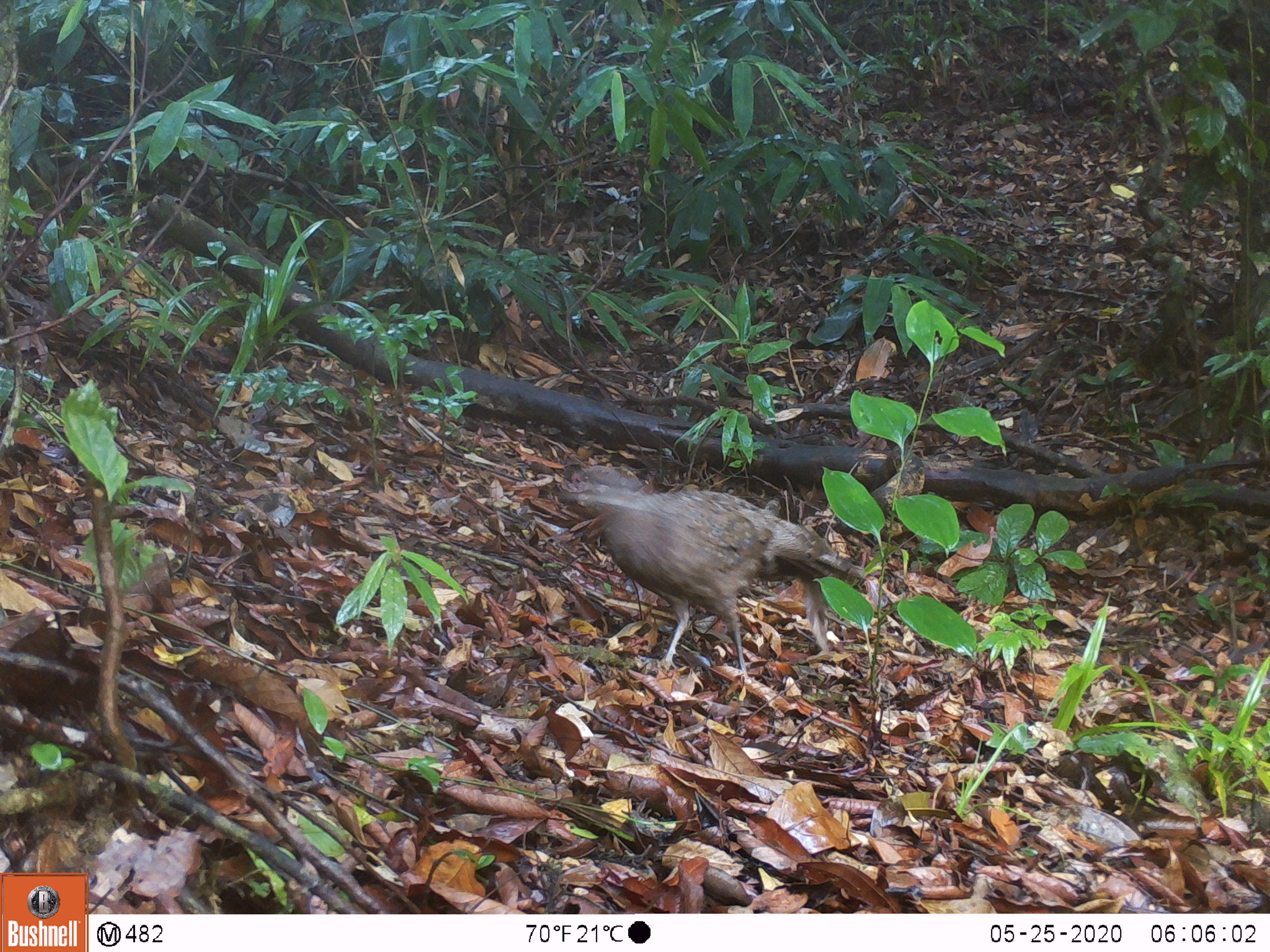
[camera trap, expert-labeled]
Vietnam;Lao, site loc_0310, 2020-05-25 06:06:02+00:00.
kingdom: Animalia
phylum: Chordata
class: Aves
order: Galliformes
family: Phasianidae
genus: Polyplectron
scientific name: Polyplectron bicalcaratum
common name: gray peacock-pheasant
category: grey peacock pheasant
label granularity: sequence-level